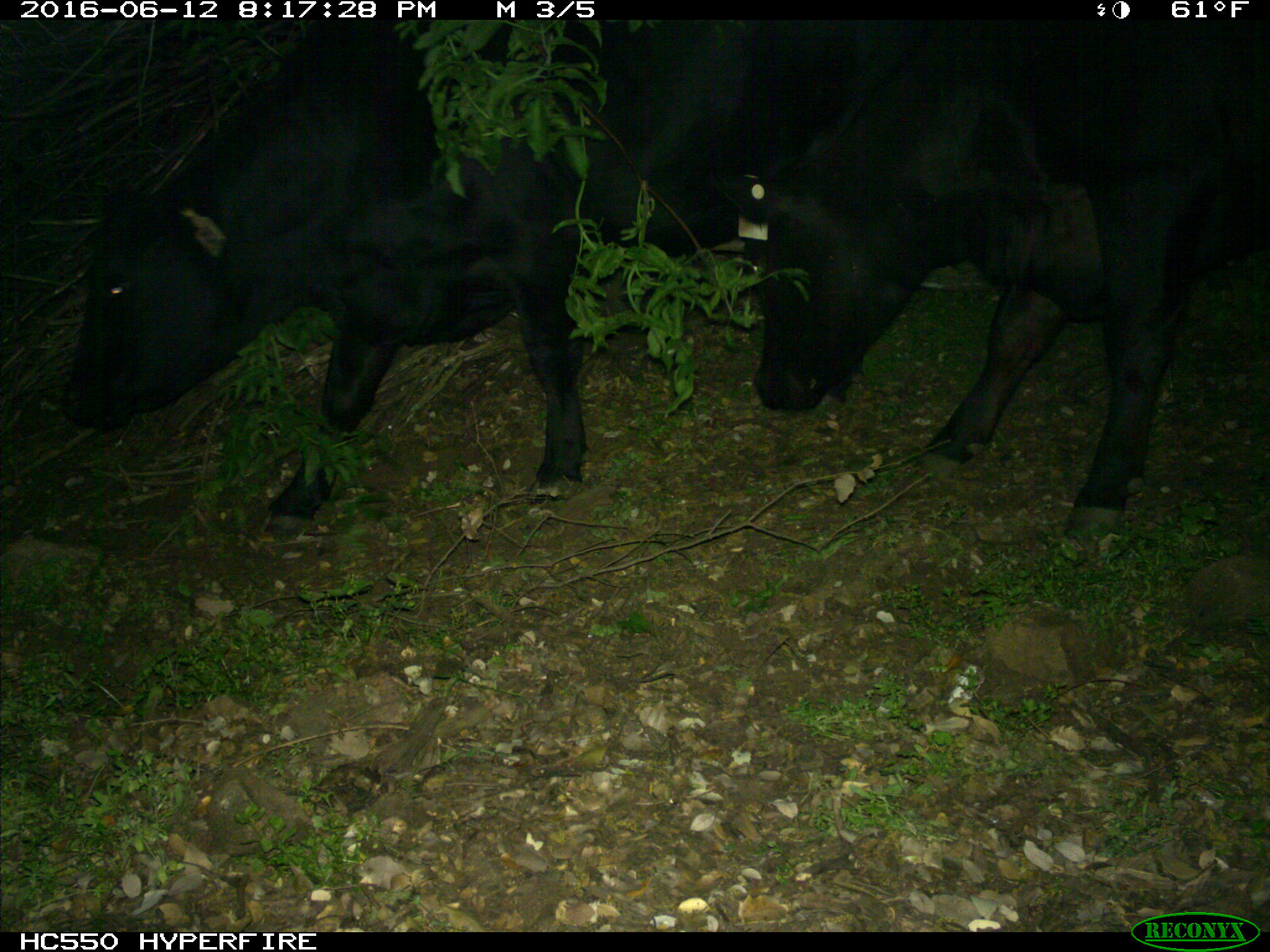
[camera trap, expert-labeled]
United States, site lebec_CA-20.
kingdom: Animalia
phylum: Chordata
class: Mammalia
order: Artiodactyla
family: Bovidae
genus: Bos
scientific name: Bos taurus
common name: domestic cow